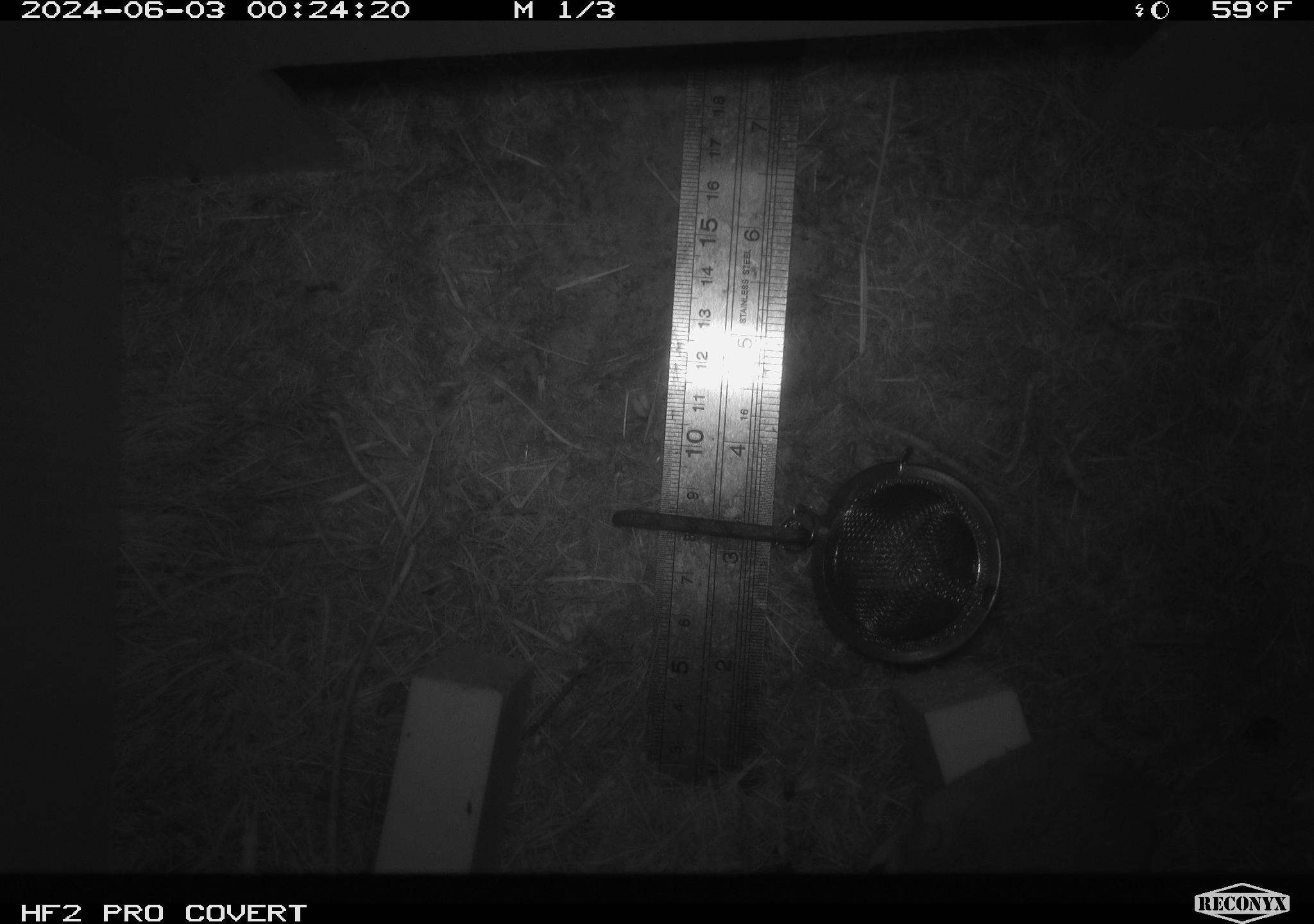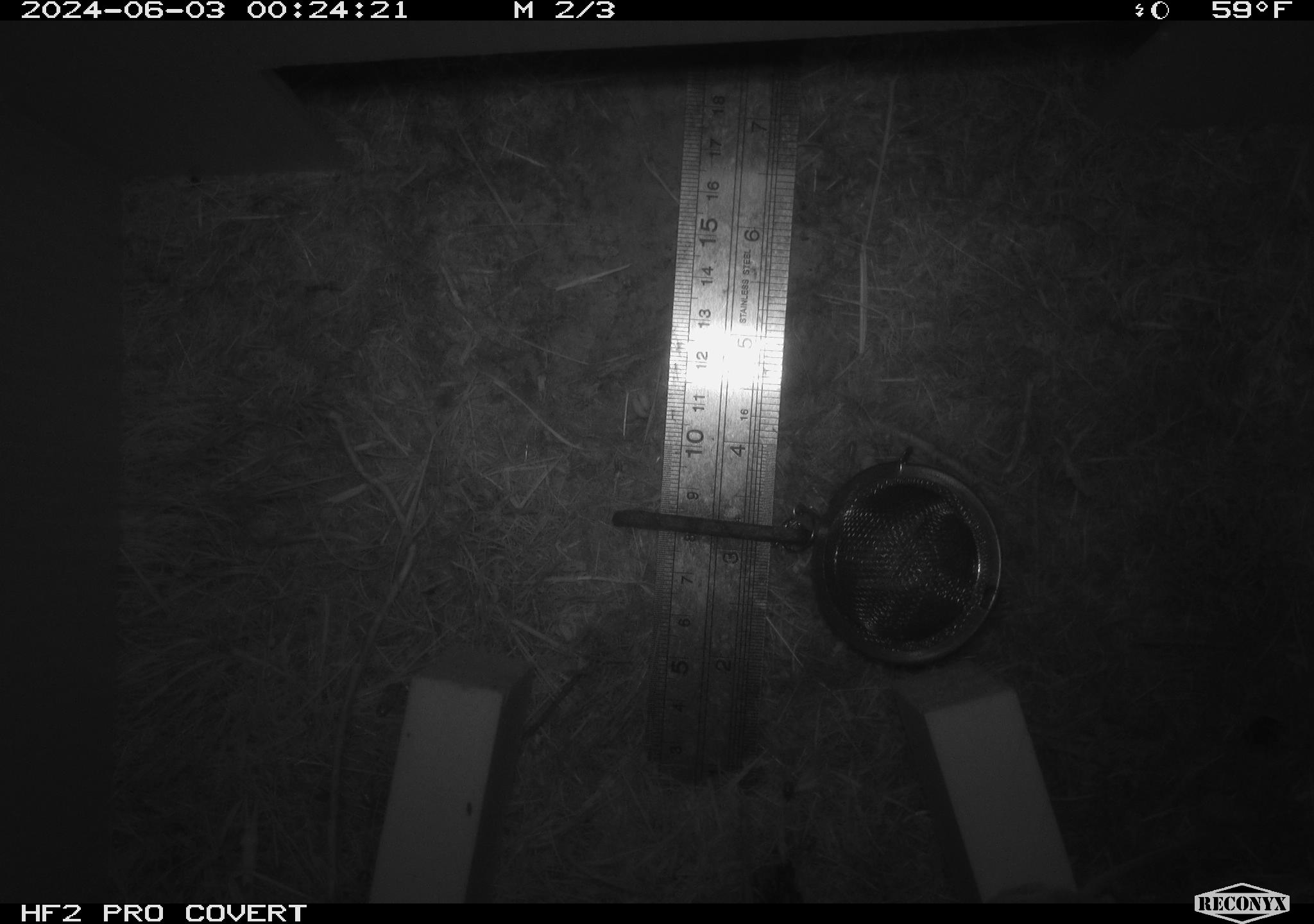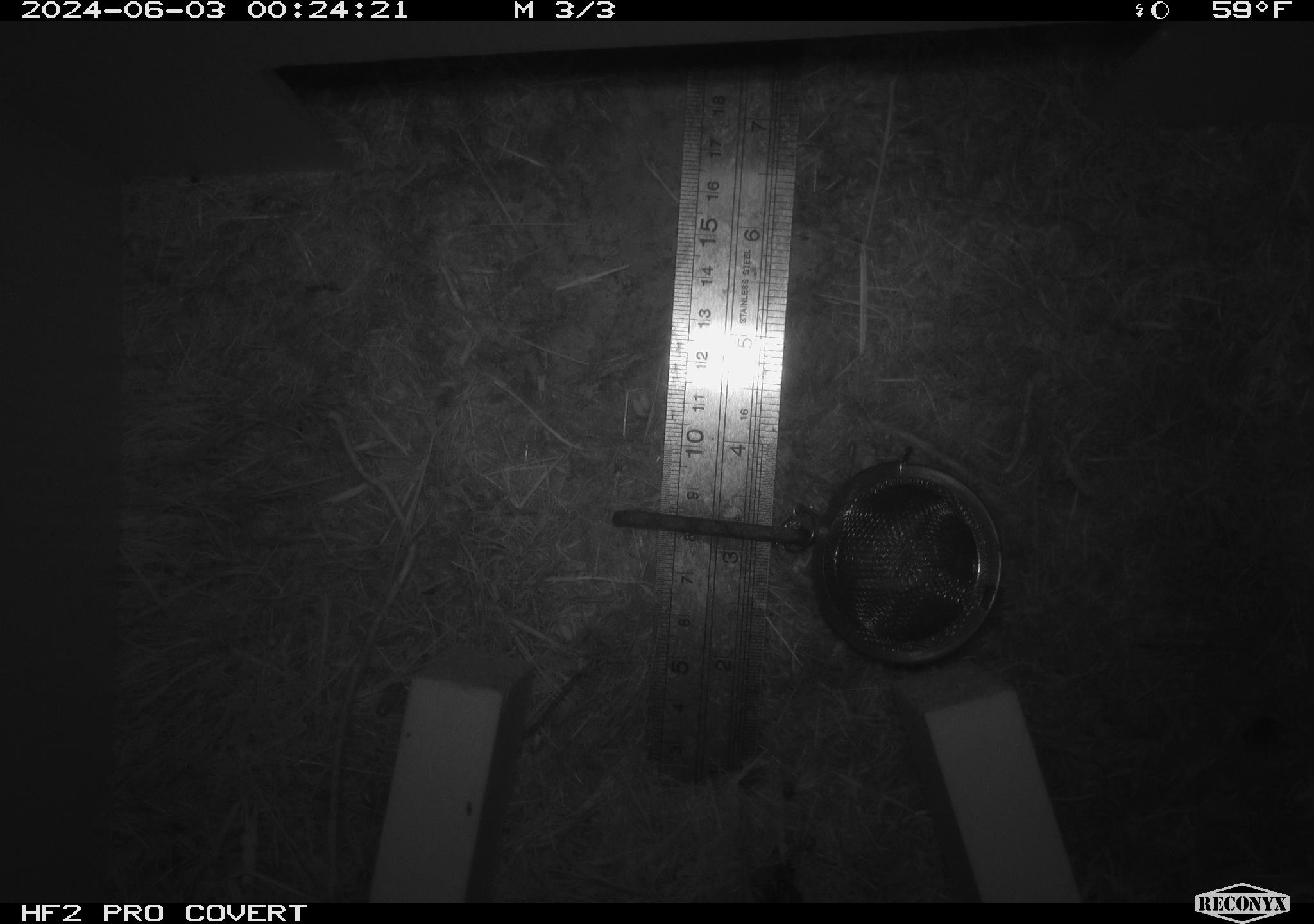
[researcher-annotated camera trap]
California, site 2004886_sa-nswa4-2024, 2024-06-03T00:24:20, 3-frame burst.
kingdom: Animalia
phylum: Chordata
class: Mammalia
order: Rodentia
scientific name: Rodentia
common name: rodent